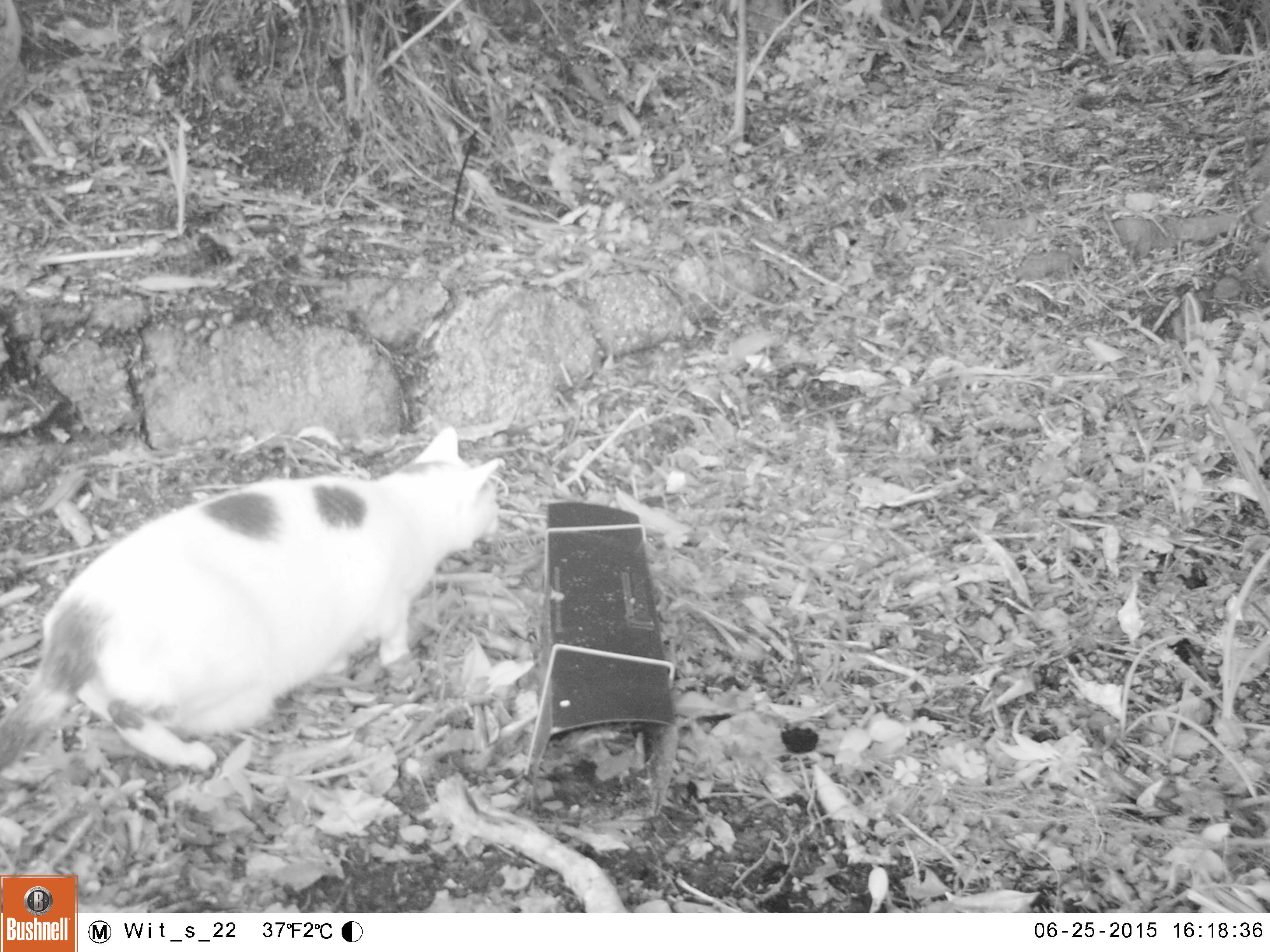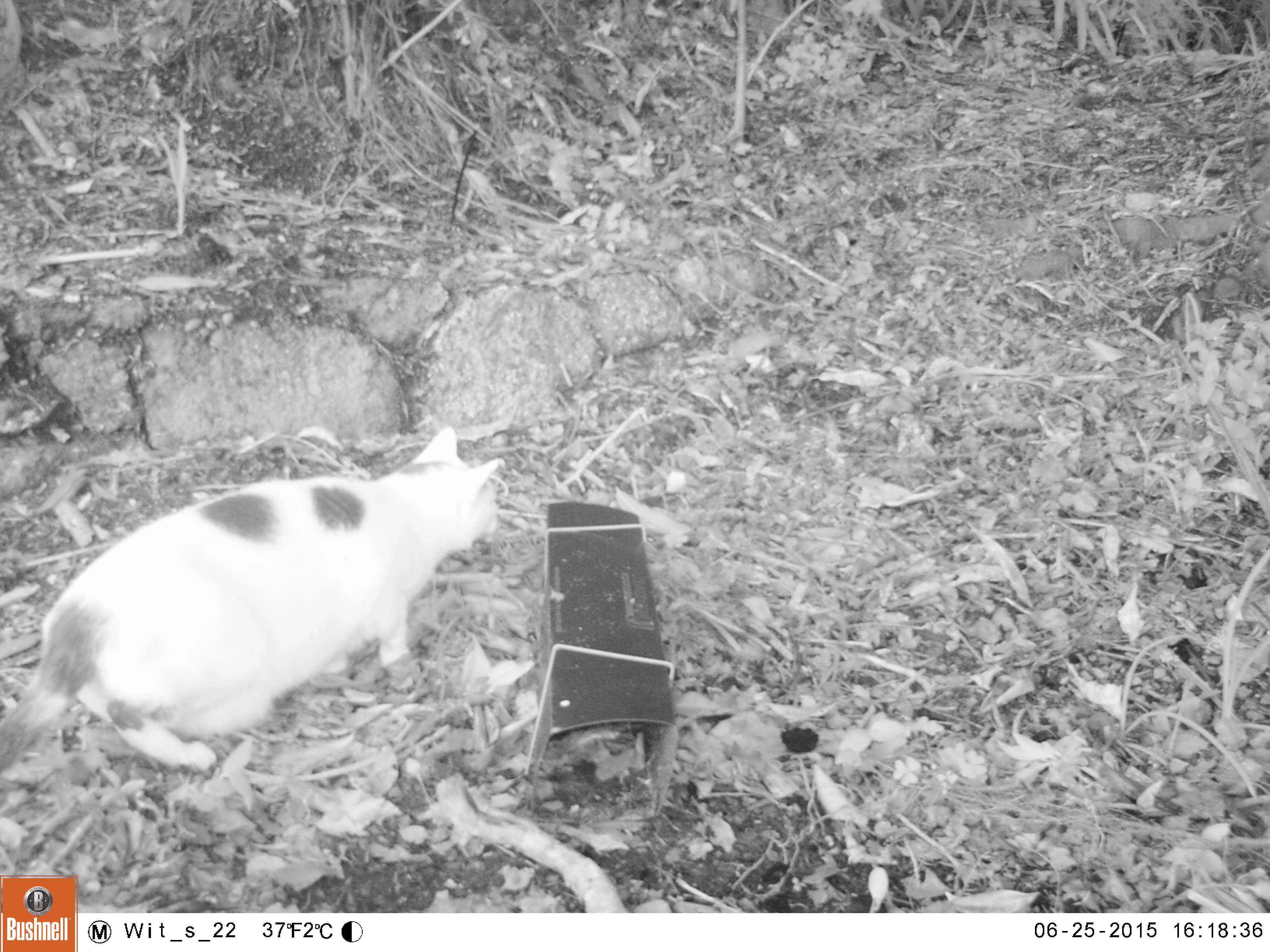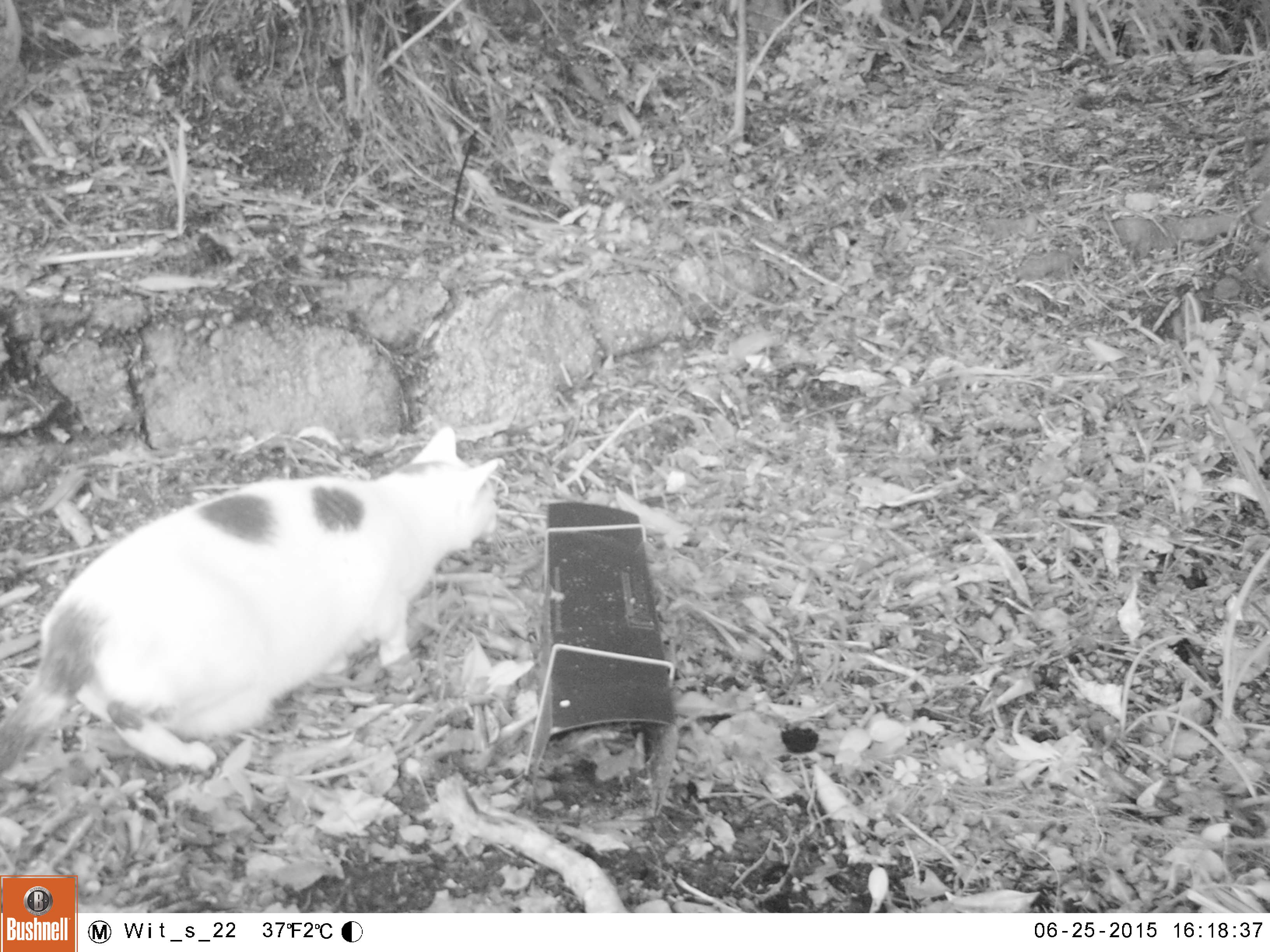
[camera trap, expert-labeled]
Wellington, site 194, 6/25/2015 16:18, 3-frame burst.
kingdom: Animalia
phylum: Chordata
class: Mammalia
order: Carnivora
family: Felidae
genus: Felis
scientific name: Felis catus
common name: cat